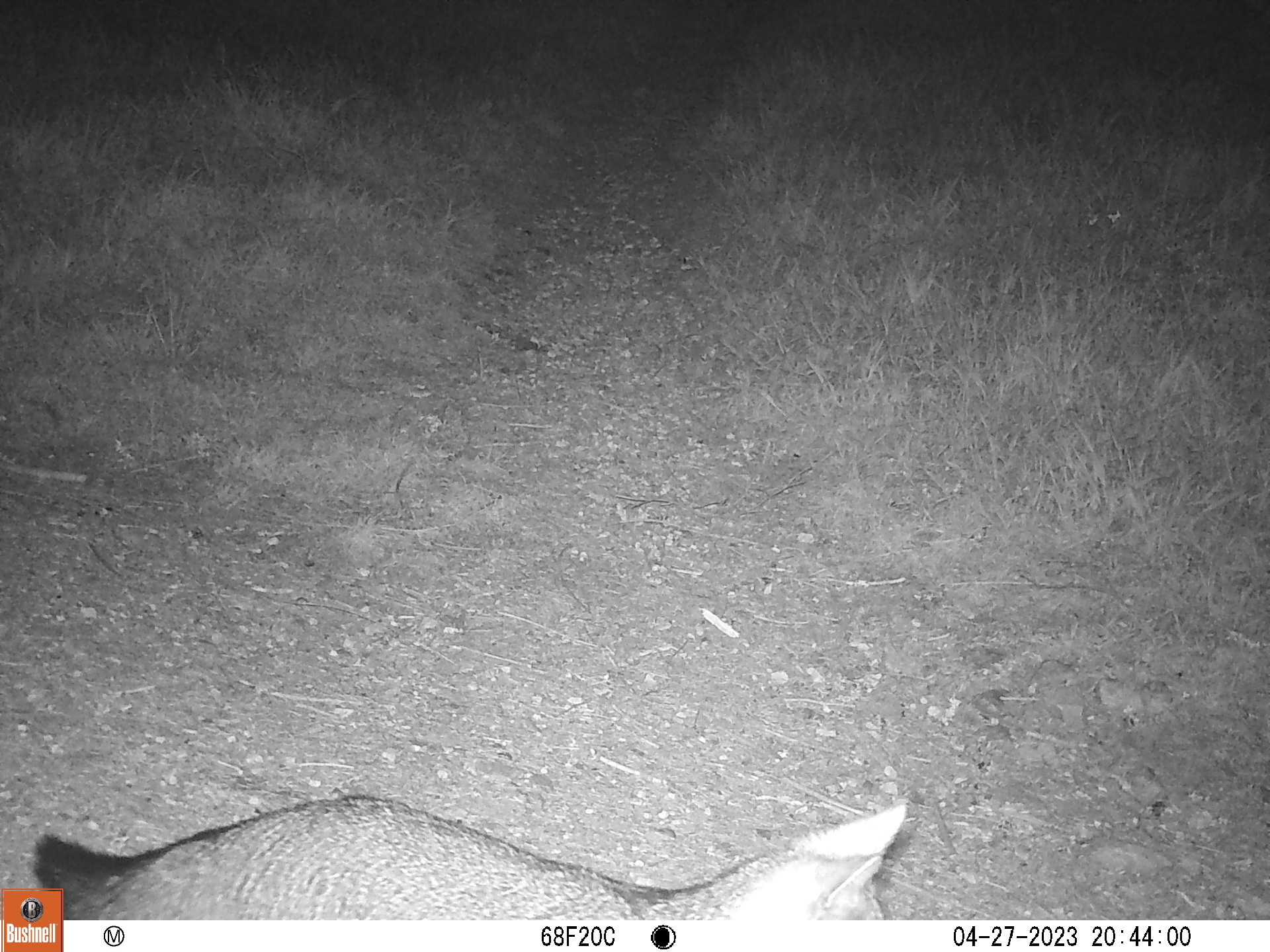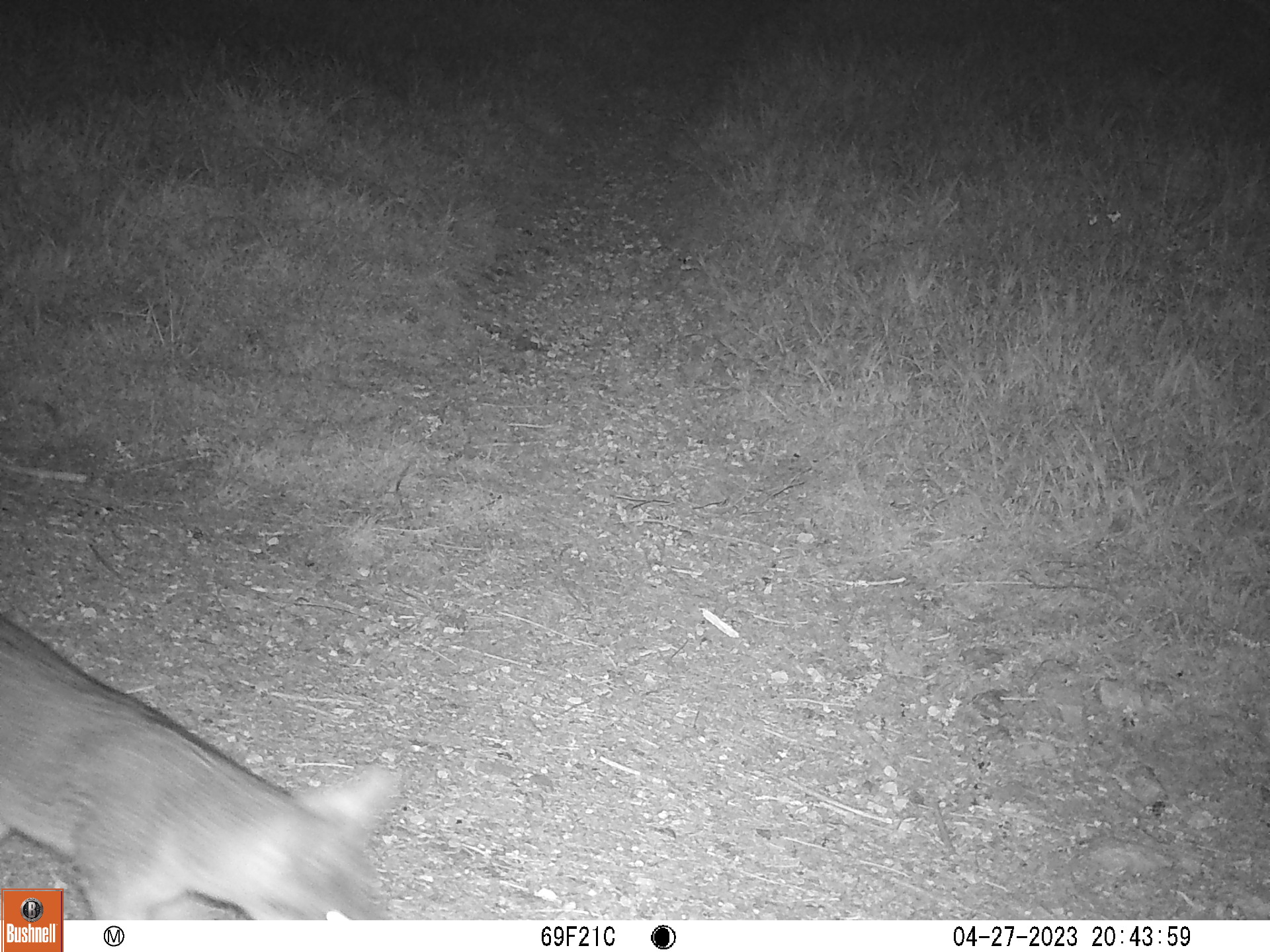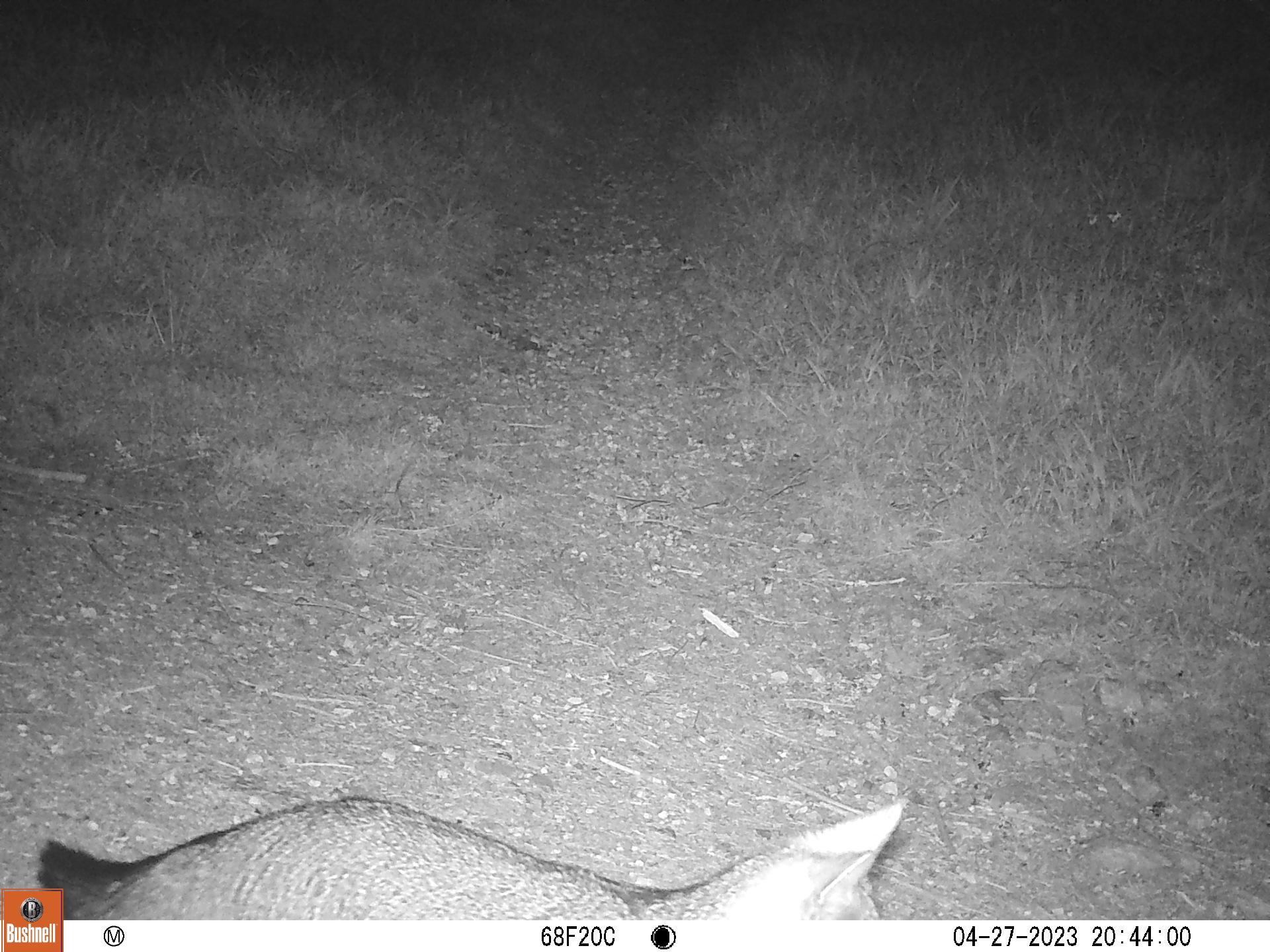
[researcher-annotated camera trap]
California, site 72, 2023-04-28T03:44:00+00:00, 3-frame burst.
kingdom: Animalia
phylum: Chordata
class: Mammalia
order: Carnivora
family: Canidae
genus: Urocyon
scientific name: Urocyon cinereoargenteus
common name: gray fox